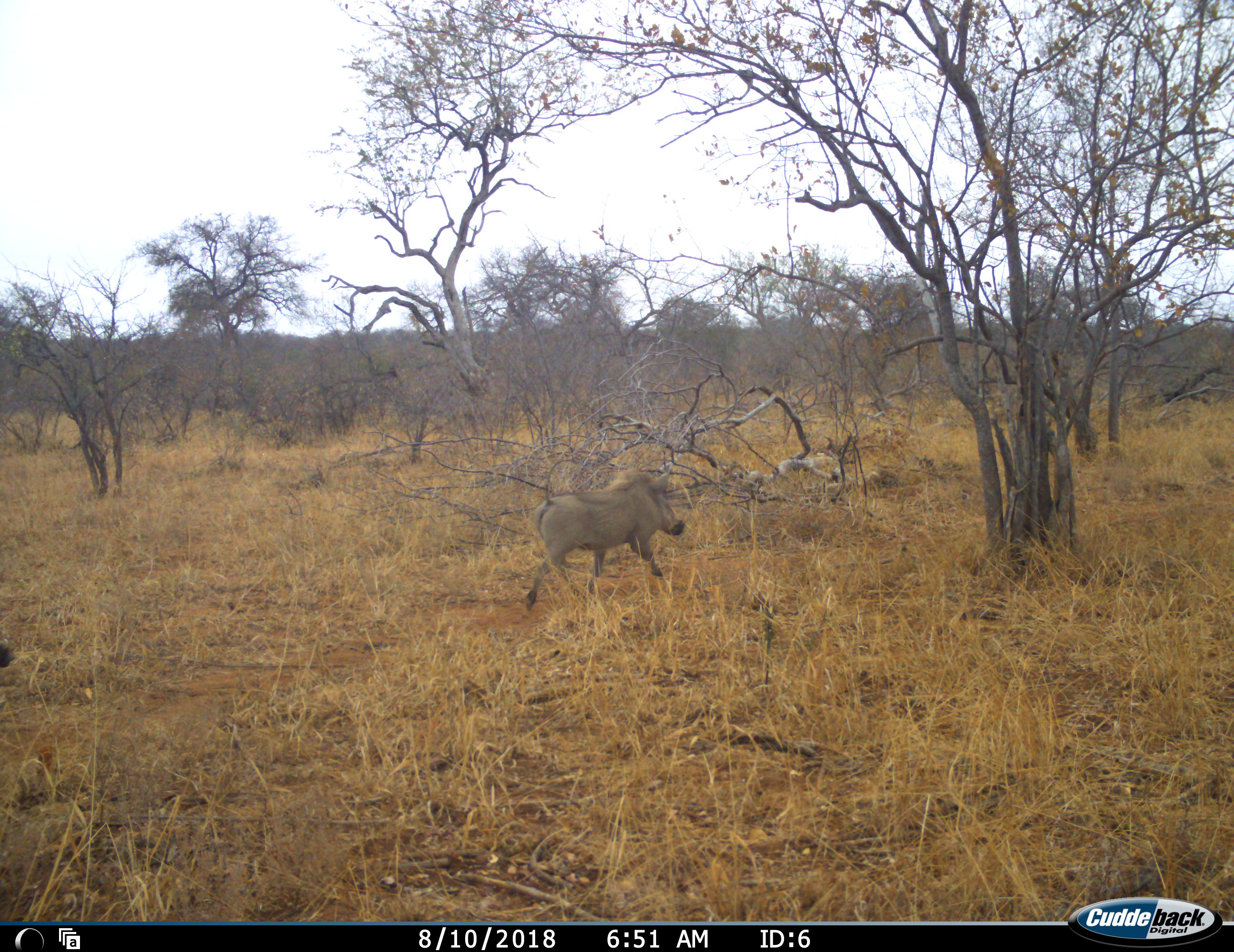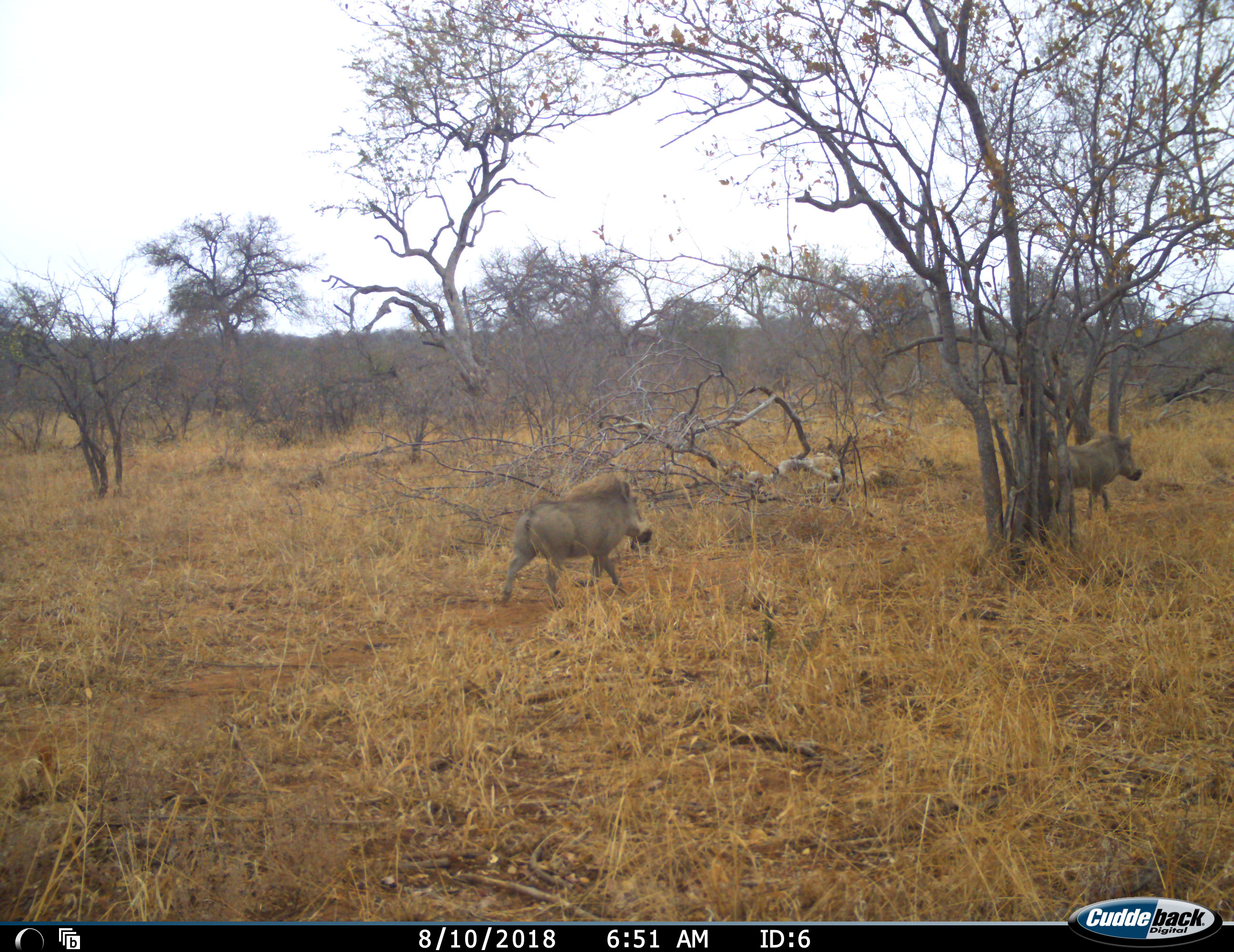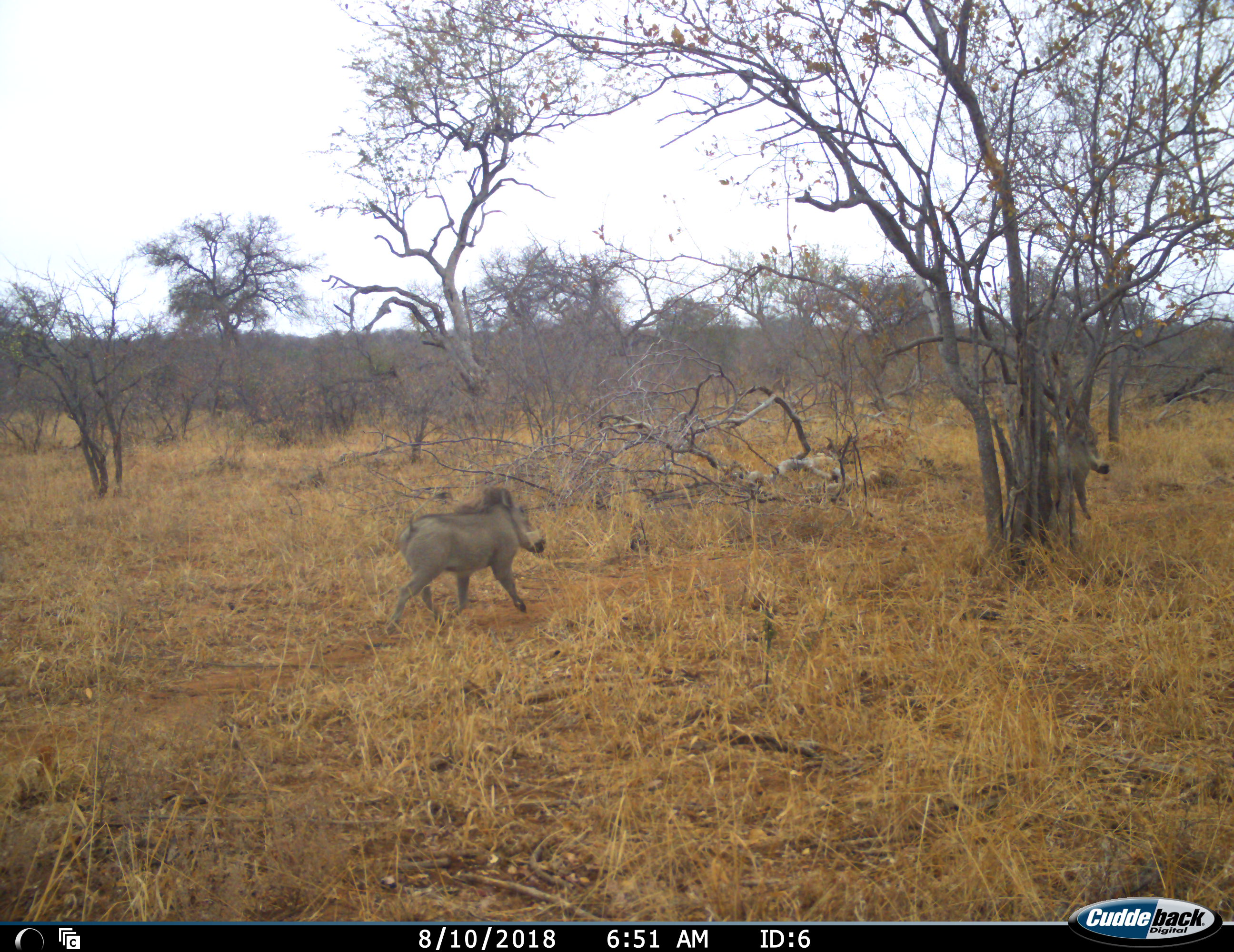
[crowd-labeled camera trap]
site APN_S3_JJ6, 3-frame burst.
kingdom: Animalia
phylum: Chordata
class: Mammalia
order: Artiodactyla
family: Suidae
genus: Phacochoerus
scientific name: Phacochoerus africanus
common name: warthog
Warthog (Phacochoerus africanus), count 2. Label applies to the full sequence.